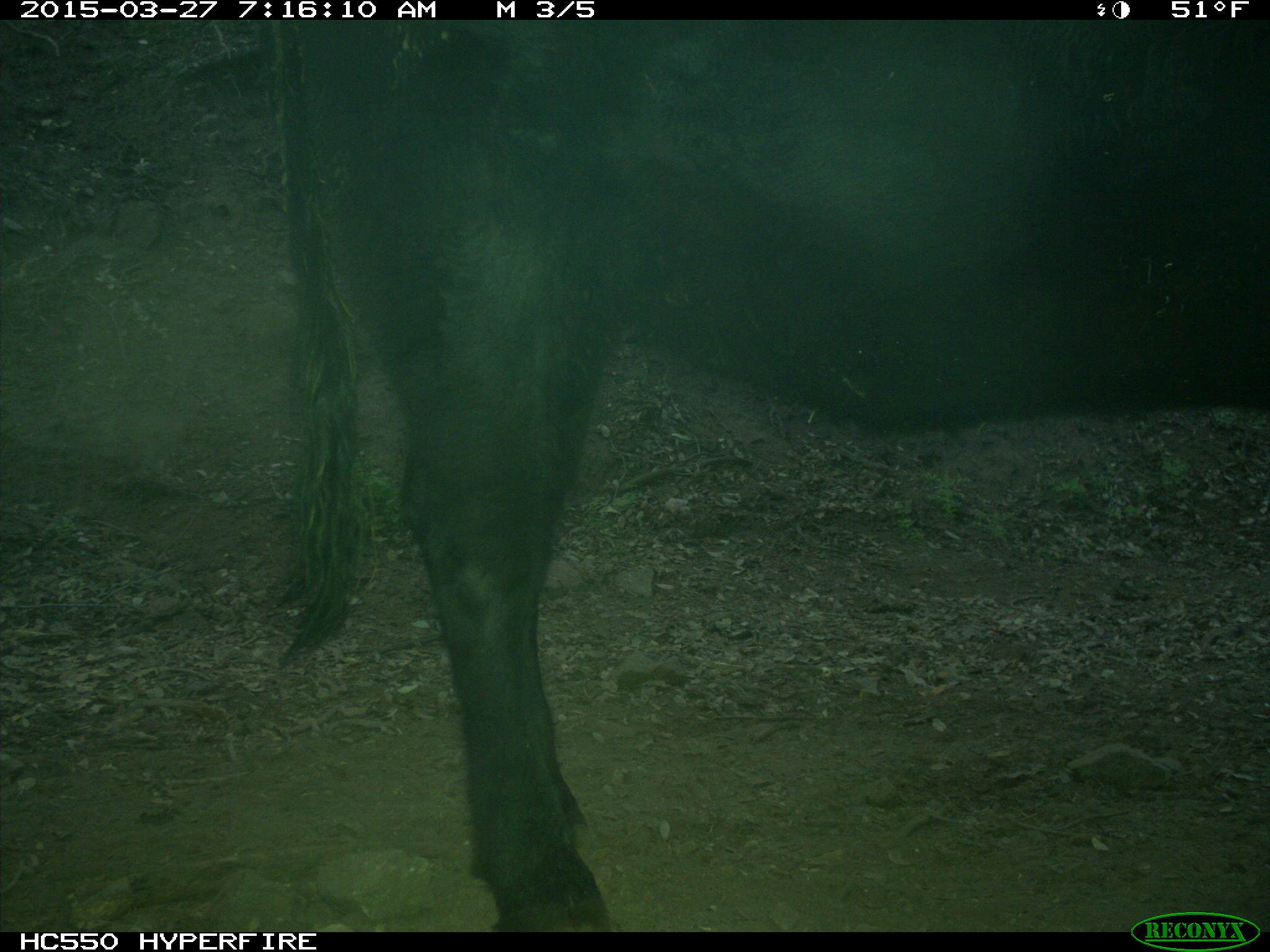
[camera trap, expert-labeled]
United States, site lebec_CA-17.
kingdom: Animalia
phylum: Chordata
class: Mammalia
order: Artiodactyla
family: Bovidae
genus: Bos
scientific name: Bos taurus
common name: domestic cow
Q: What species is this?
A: Bos taurus (domestic cow).